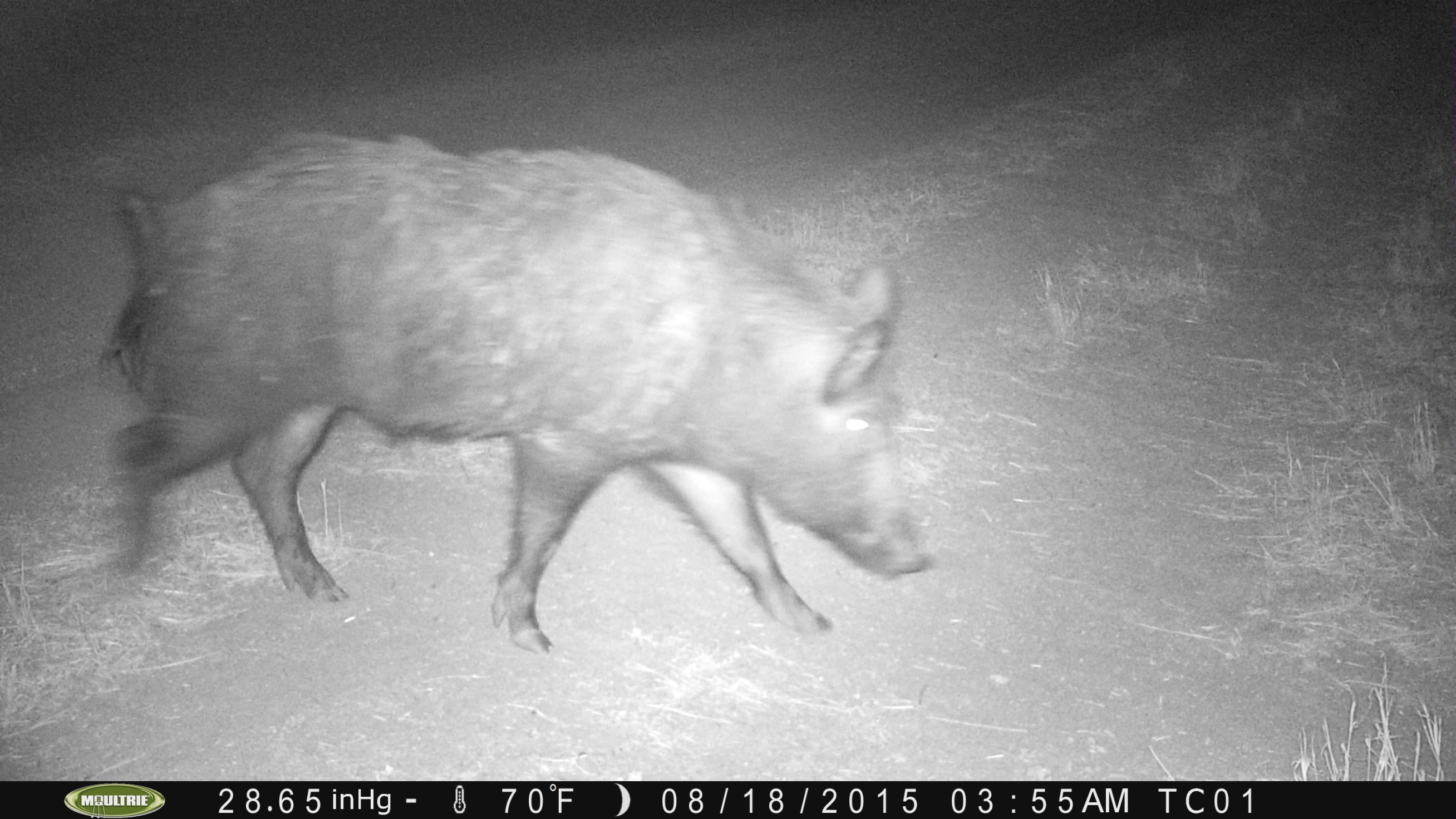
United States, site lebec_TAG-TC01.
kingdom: Animalia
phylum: Chordata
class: Mammalia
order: Artiodactyla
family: Suidae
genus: Sus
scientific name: Sus scrofa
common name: wild boar